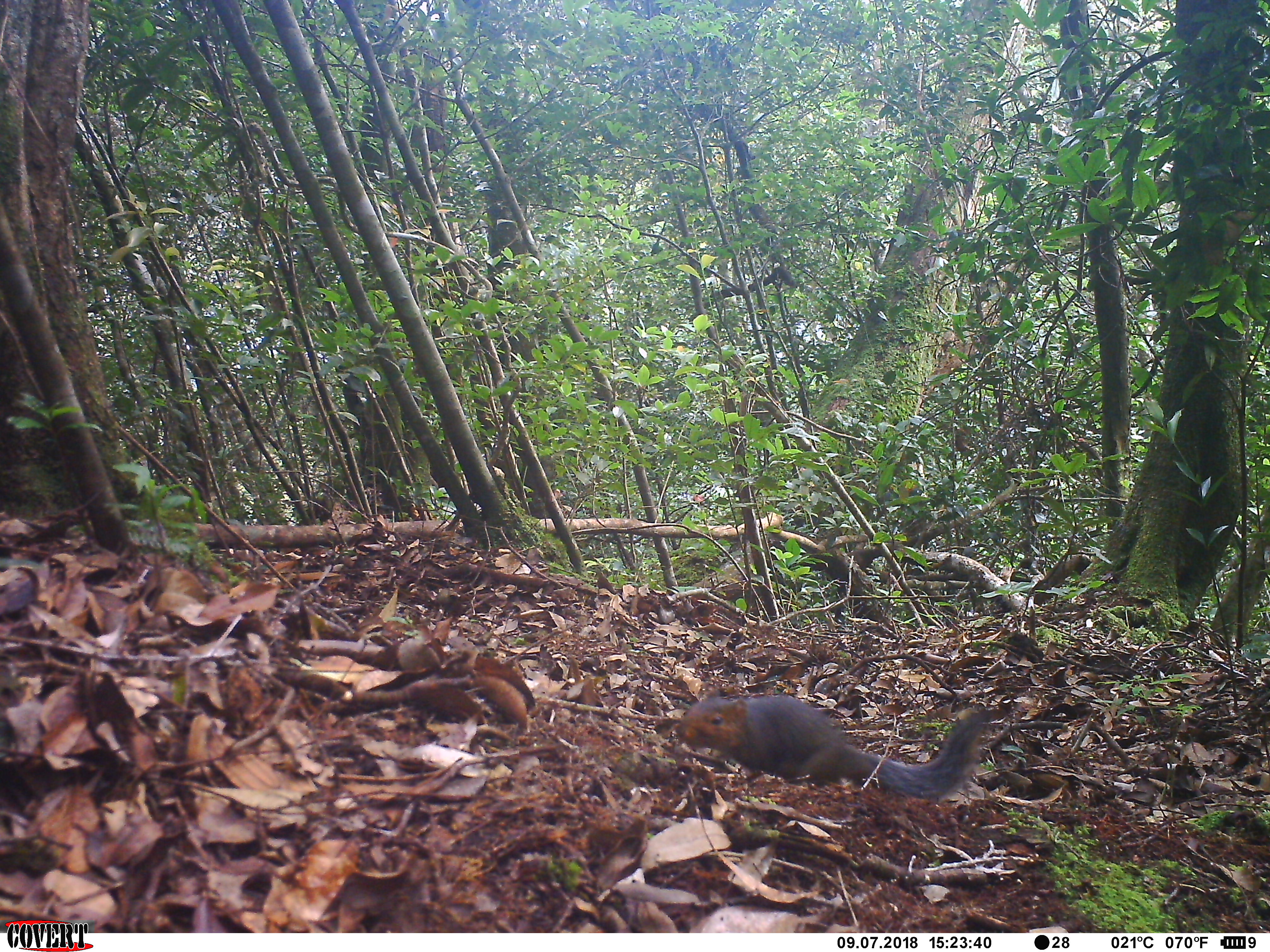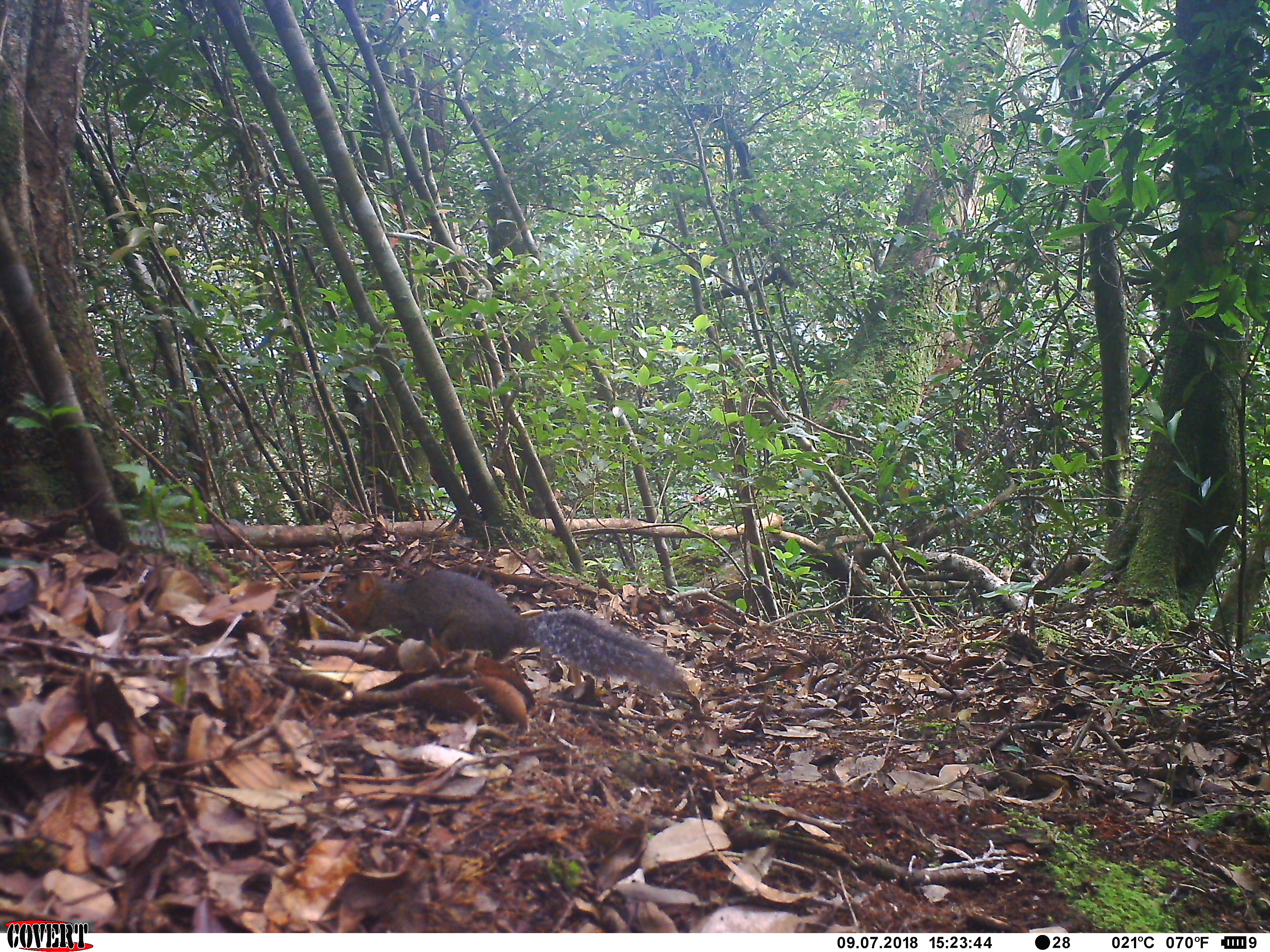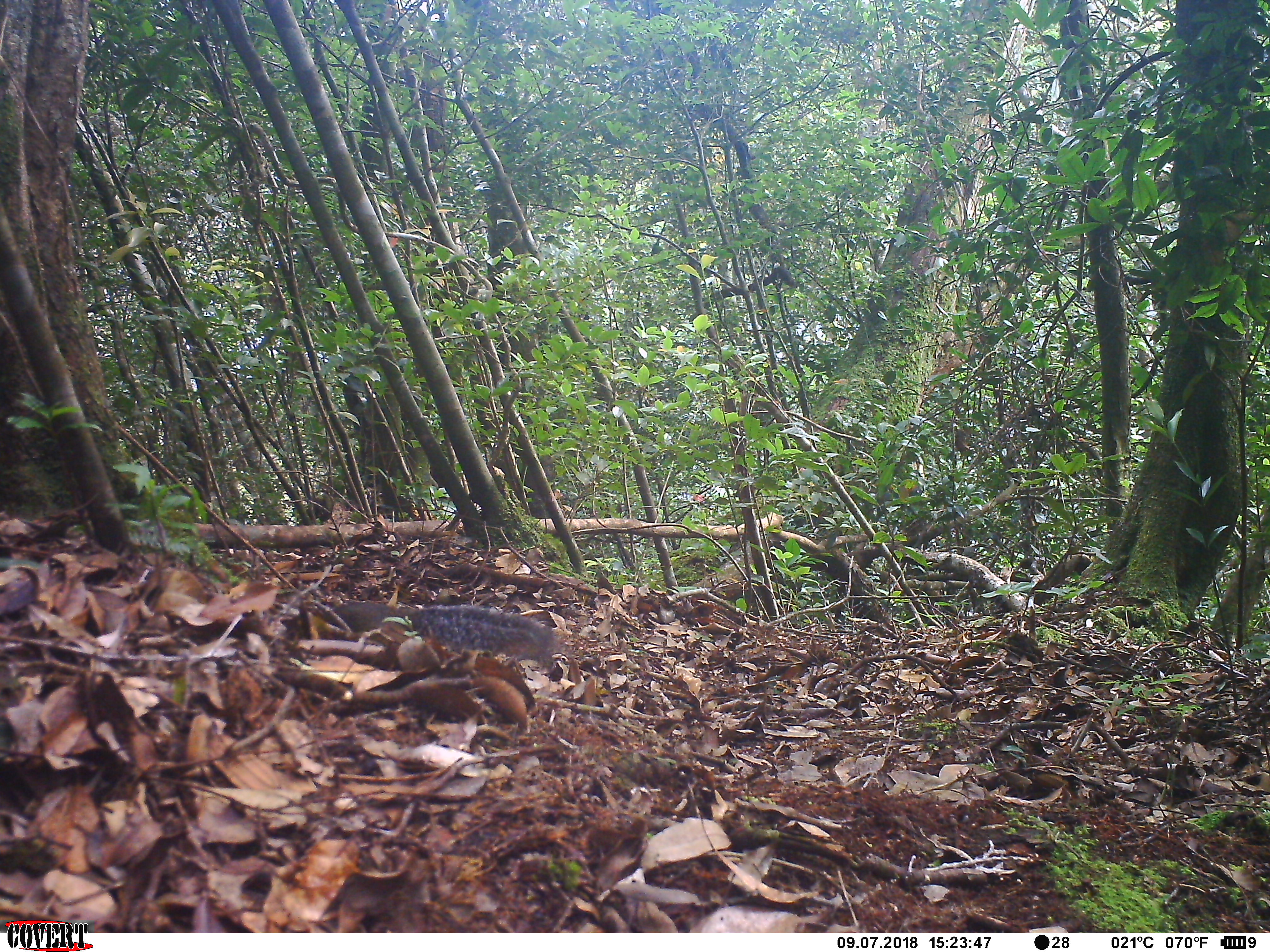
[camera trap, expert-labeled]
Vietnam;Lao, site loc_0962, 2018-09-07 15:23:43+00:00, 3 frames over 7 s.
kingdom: Animalia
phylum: Chordata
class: Mammalia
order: Rodentia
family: Sciuridae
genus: Dremomys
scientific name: Dremomys rufigenis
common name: red-cheeked squirrel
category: red cheeked squirrel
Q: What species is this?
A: Red cheeked squirrel (red-cheeked squirrel) (Dremomys rufigenis).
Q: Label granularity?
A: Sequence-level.